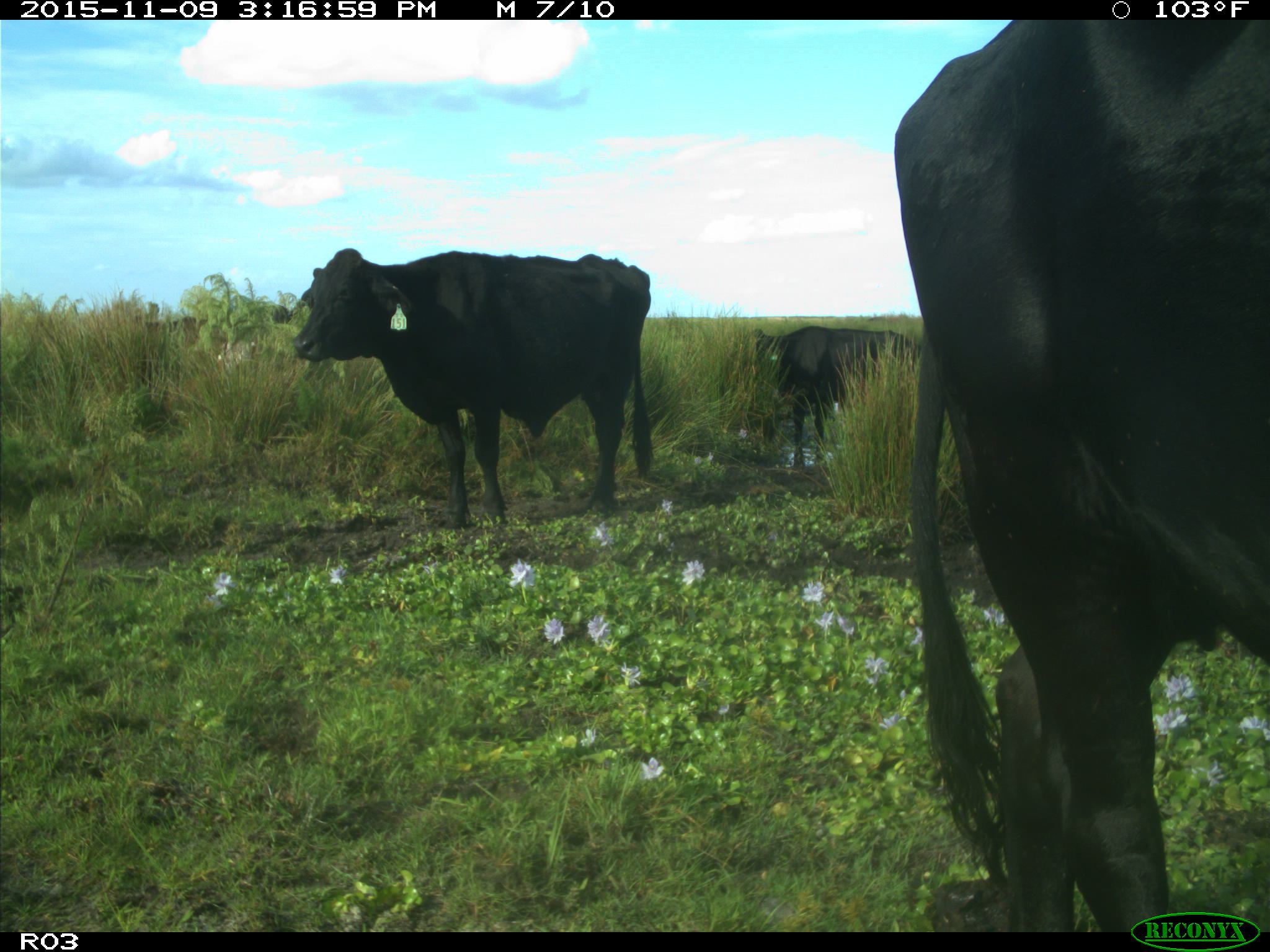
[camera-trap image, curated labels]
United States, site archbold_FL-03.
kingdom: Animalia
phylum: Chordata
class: Mammalia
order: Artiodactyla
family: Bovidae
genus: Bos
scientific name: Bos taurus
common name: domestic cow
Bos taurus (domestic cow).